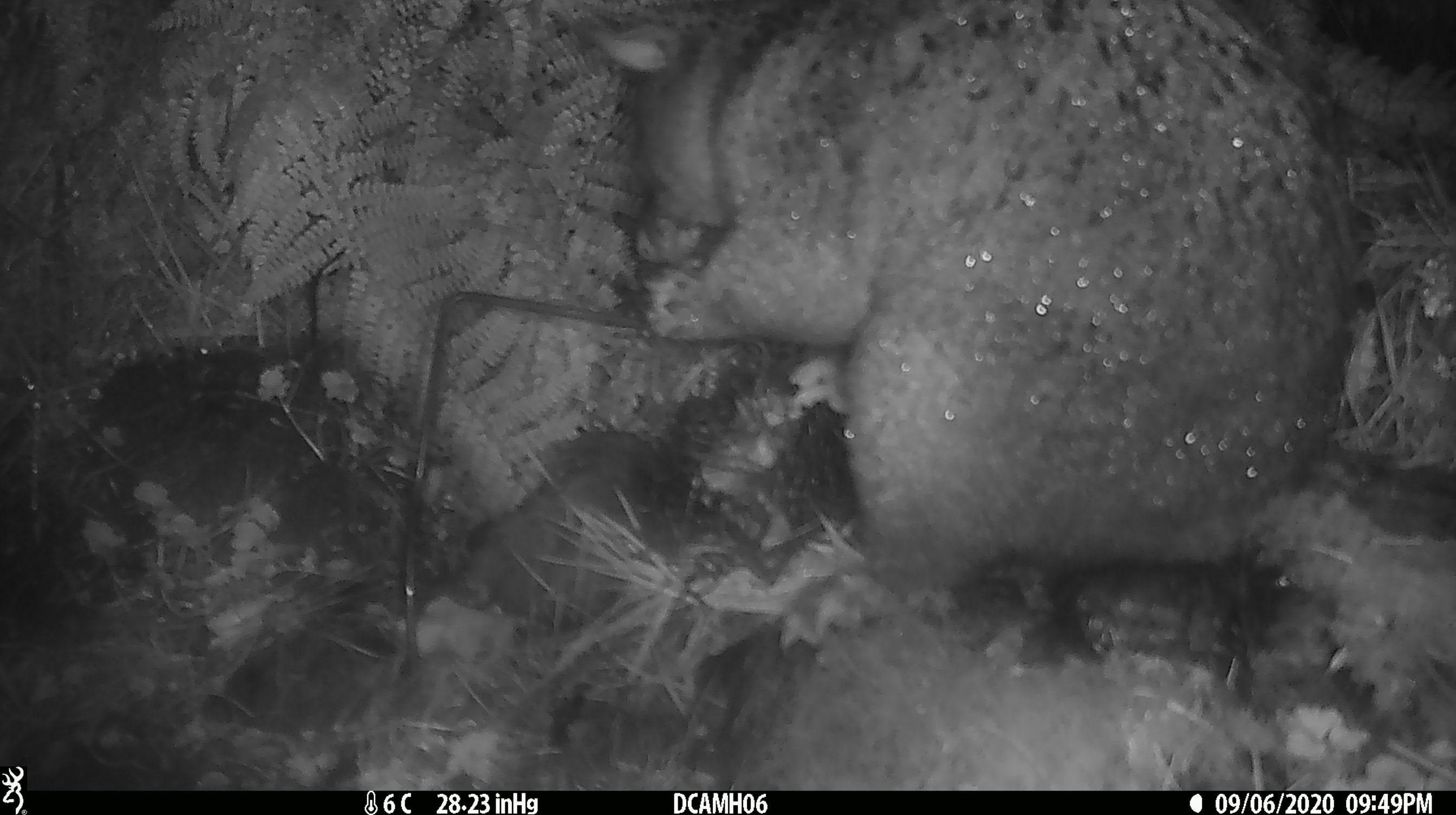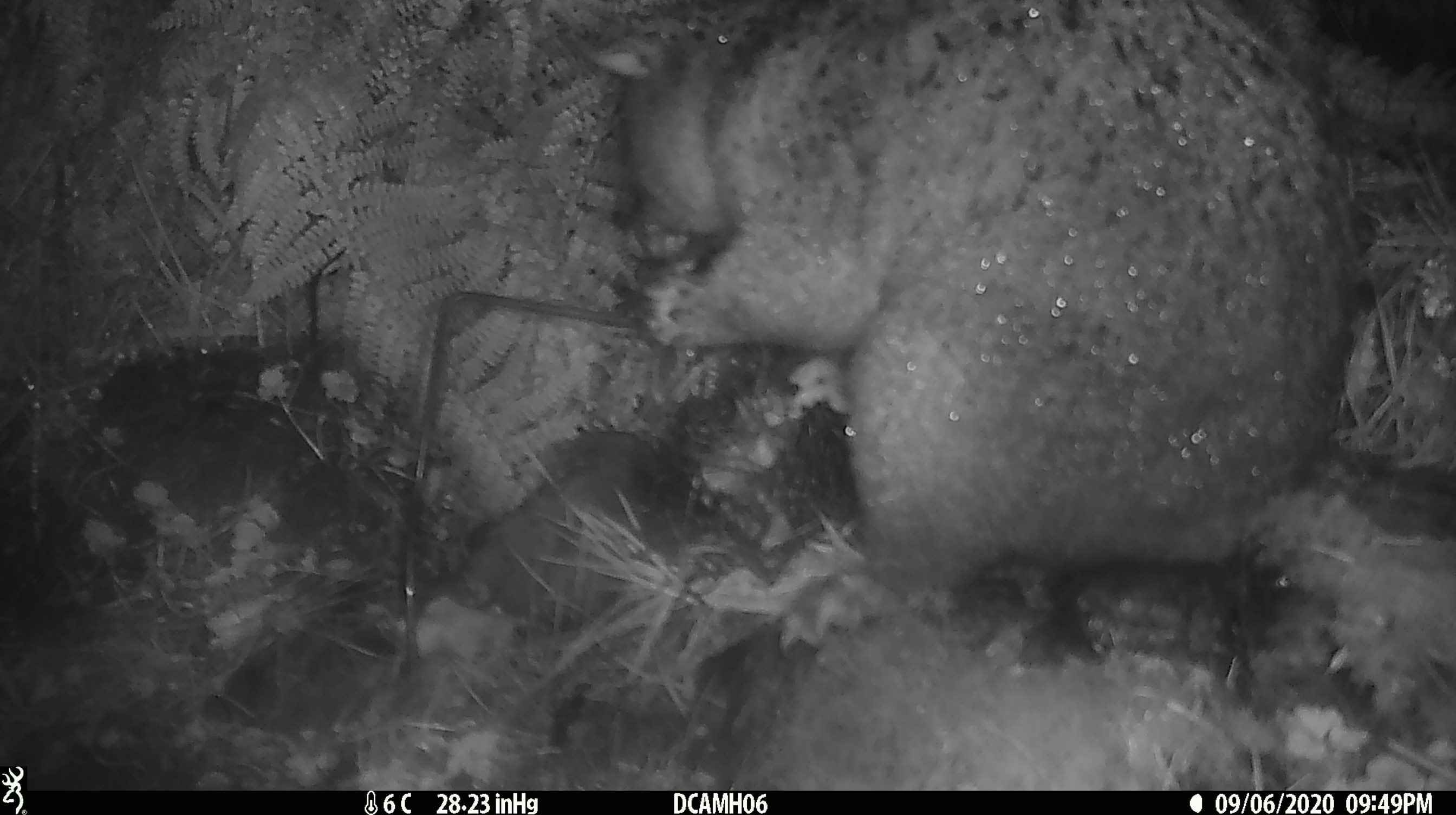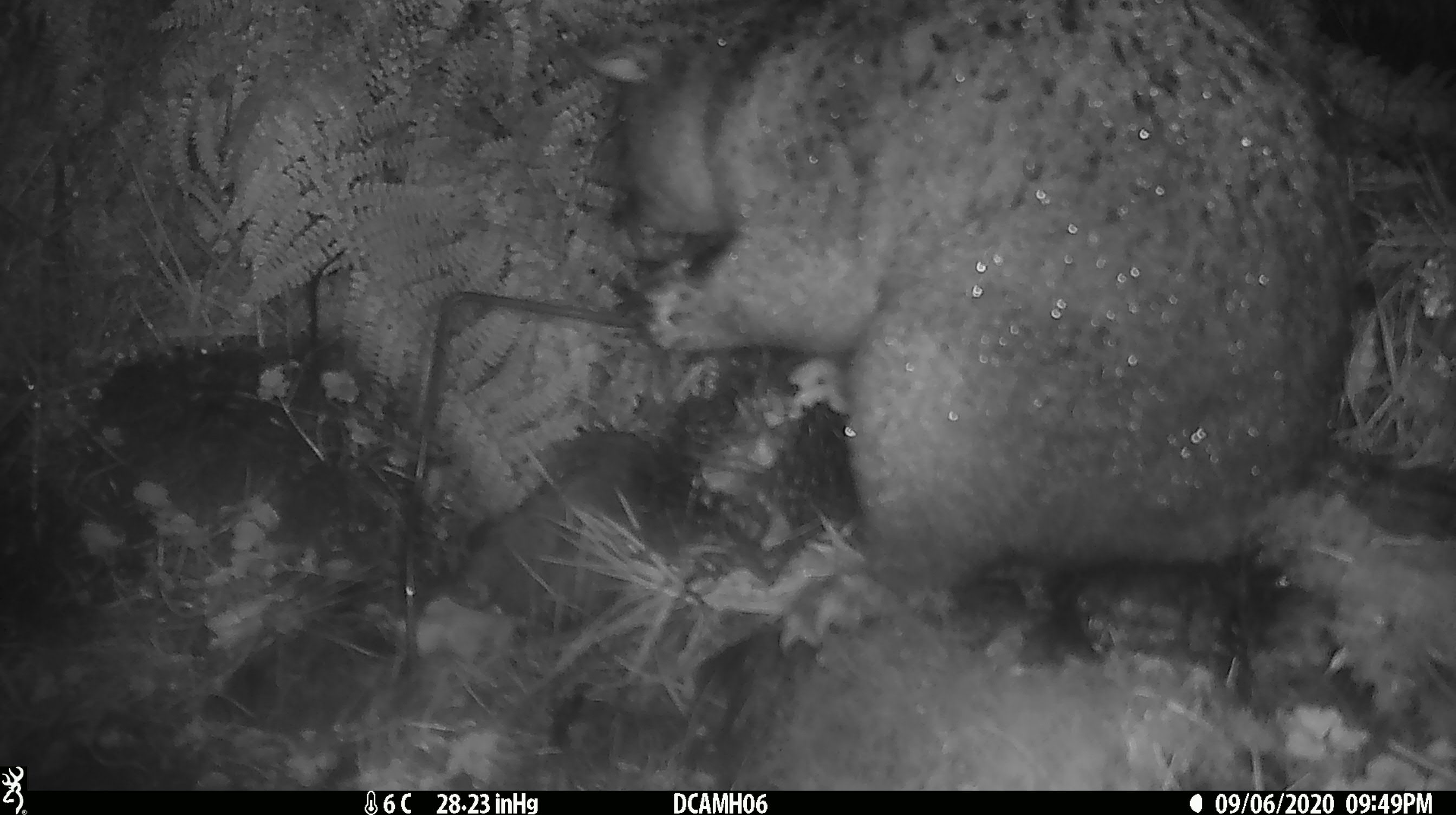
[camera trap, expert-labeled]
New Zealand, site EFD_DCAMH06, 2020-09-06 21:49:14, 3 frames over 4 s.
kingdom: Animalia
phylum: Chordata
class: Mammalia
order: Diprotodontia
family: Phalangeridae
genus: Trichosurus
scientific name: Trichosurus vulpecula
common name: common brushtail possum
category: possum